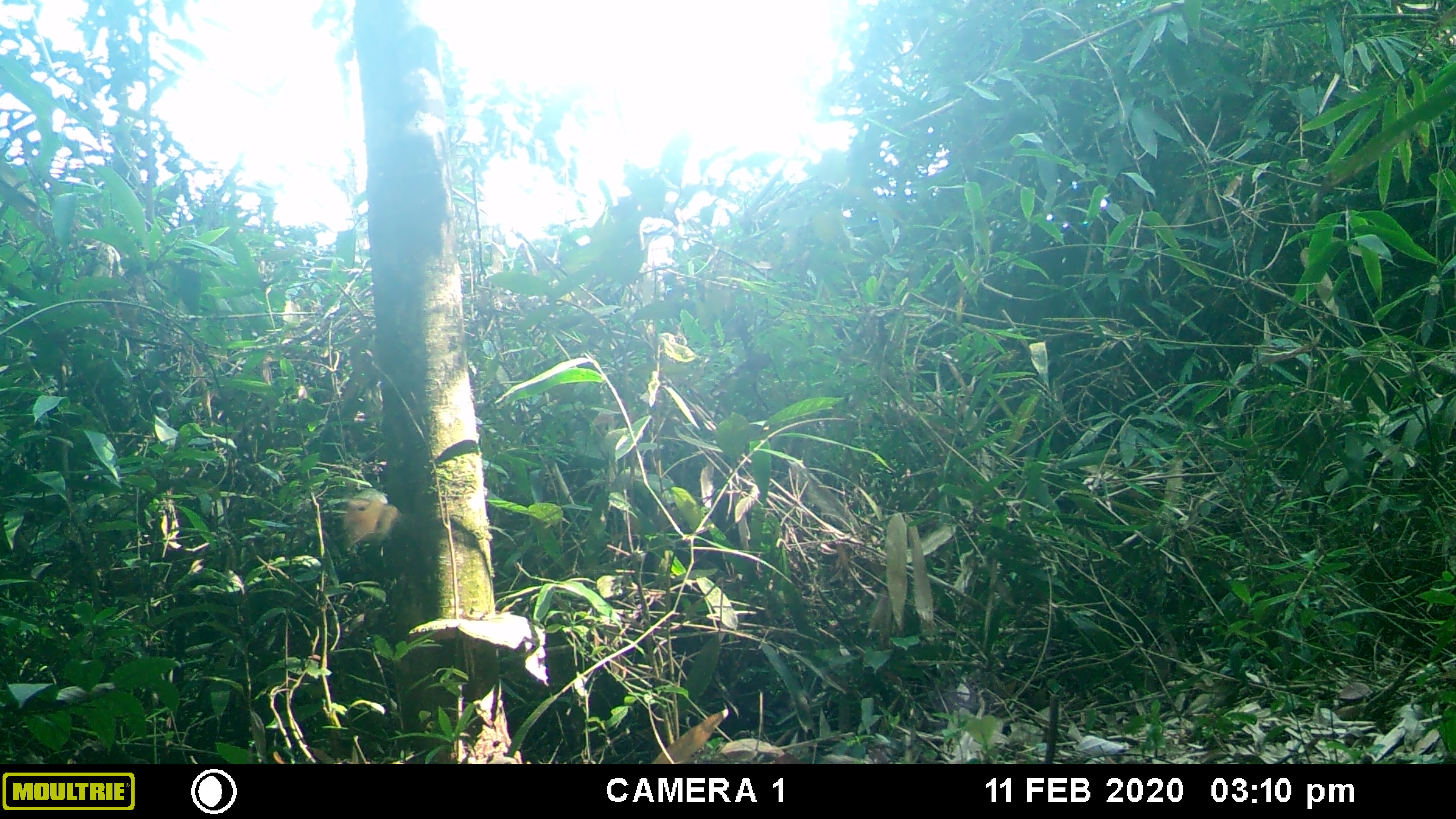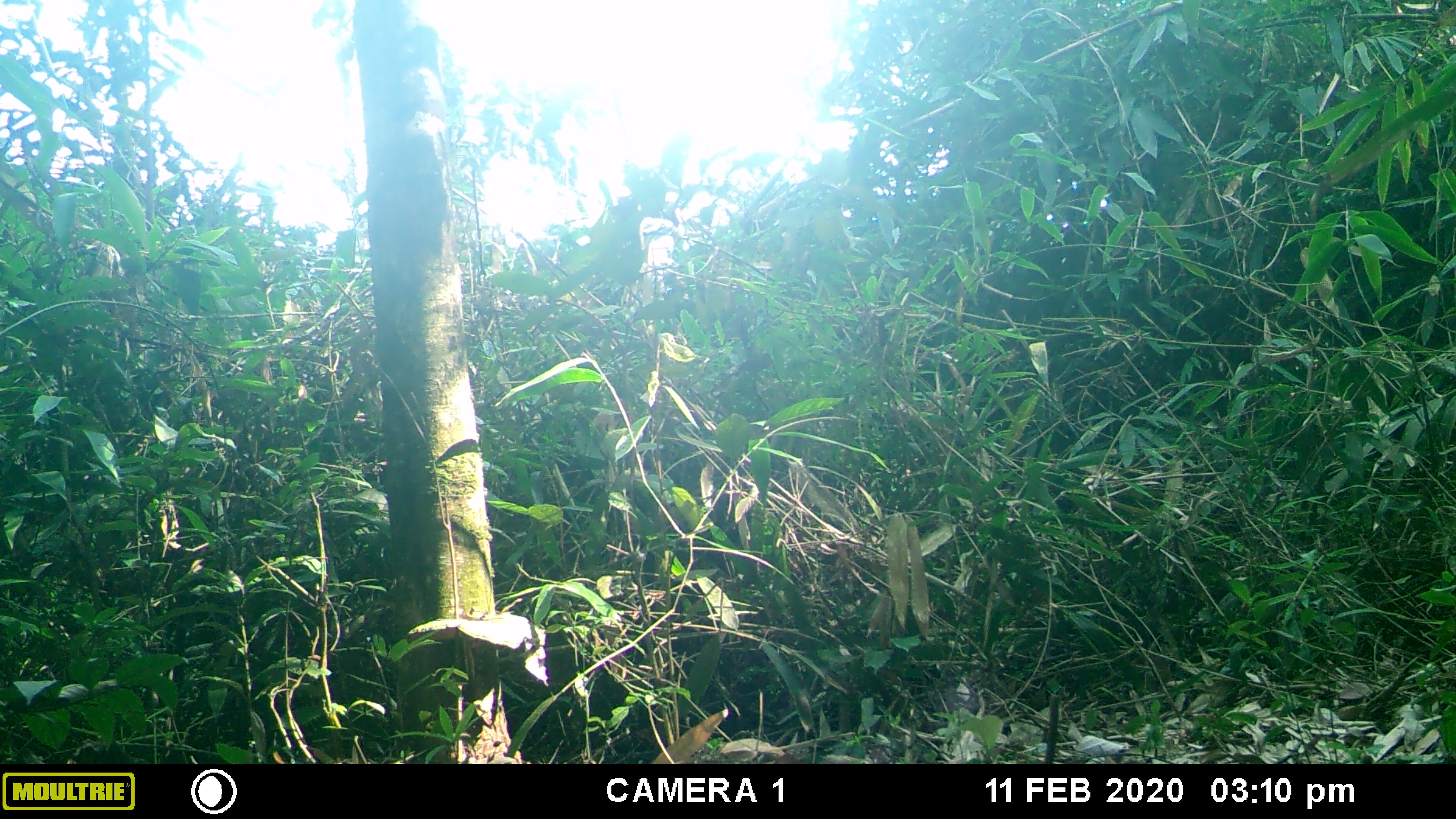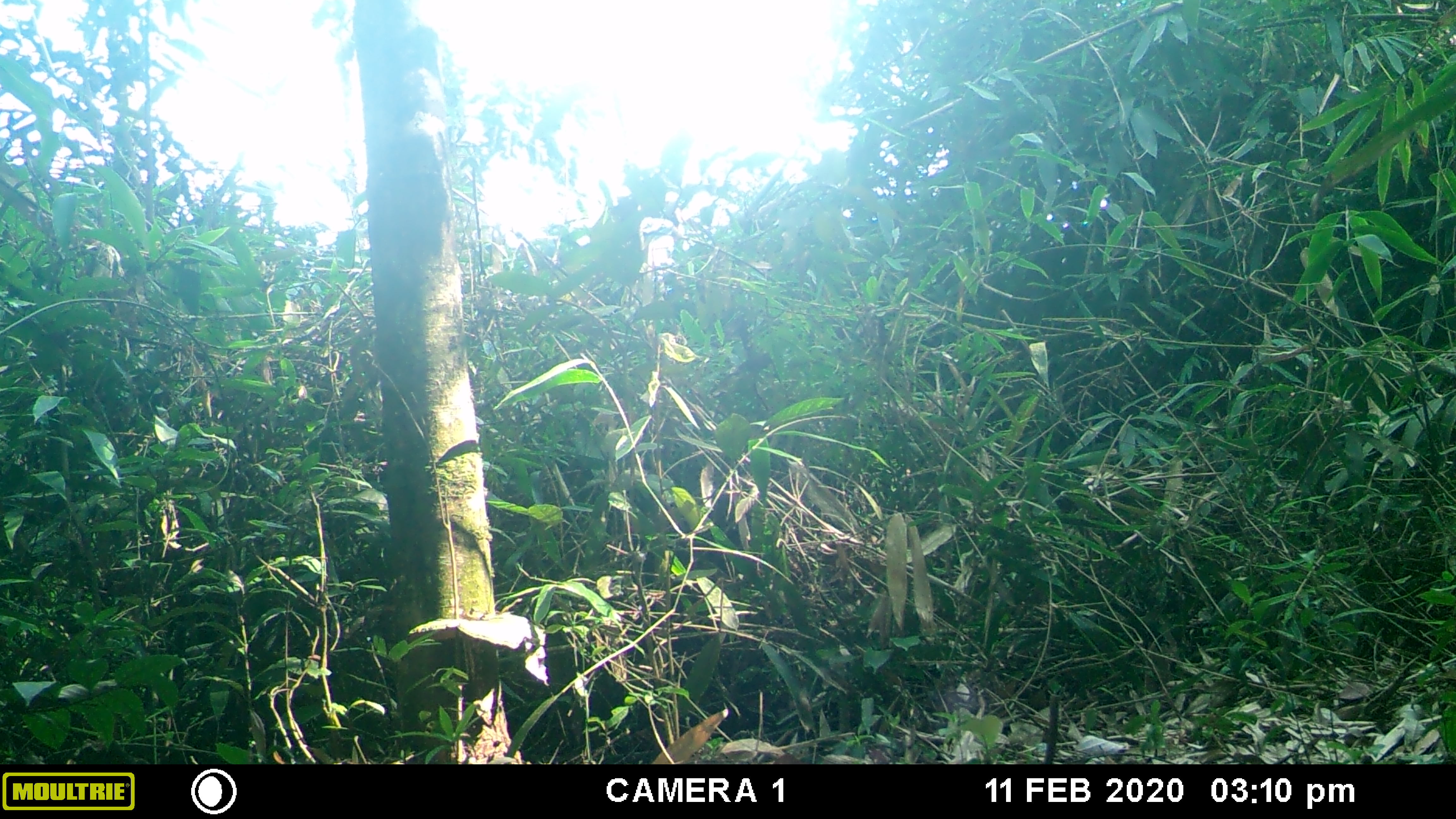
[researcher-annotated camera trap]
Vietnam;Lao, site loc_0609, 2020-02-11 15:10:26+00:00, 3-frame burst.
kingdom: Animalia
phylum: Chordata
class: Mammalia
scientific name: Mammalia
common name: mammal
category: unidentified small mammal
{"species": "unidentified small mammal (mammal) (Mammalia)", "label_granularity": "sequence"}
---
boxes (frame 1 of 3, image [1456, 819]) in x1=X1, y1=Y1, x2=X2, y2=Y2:
unidentified small mammal: x1=342, y1=497, x2=398, y2=556